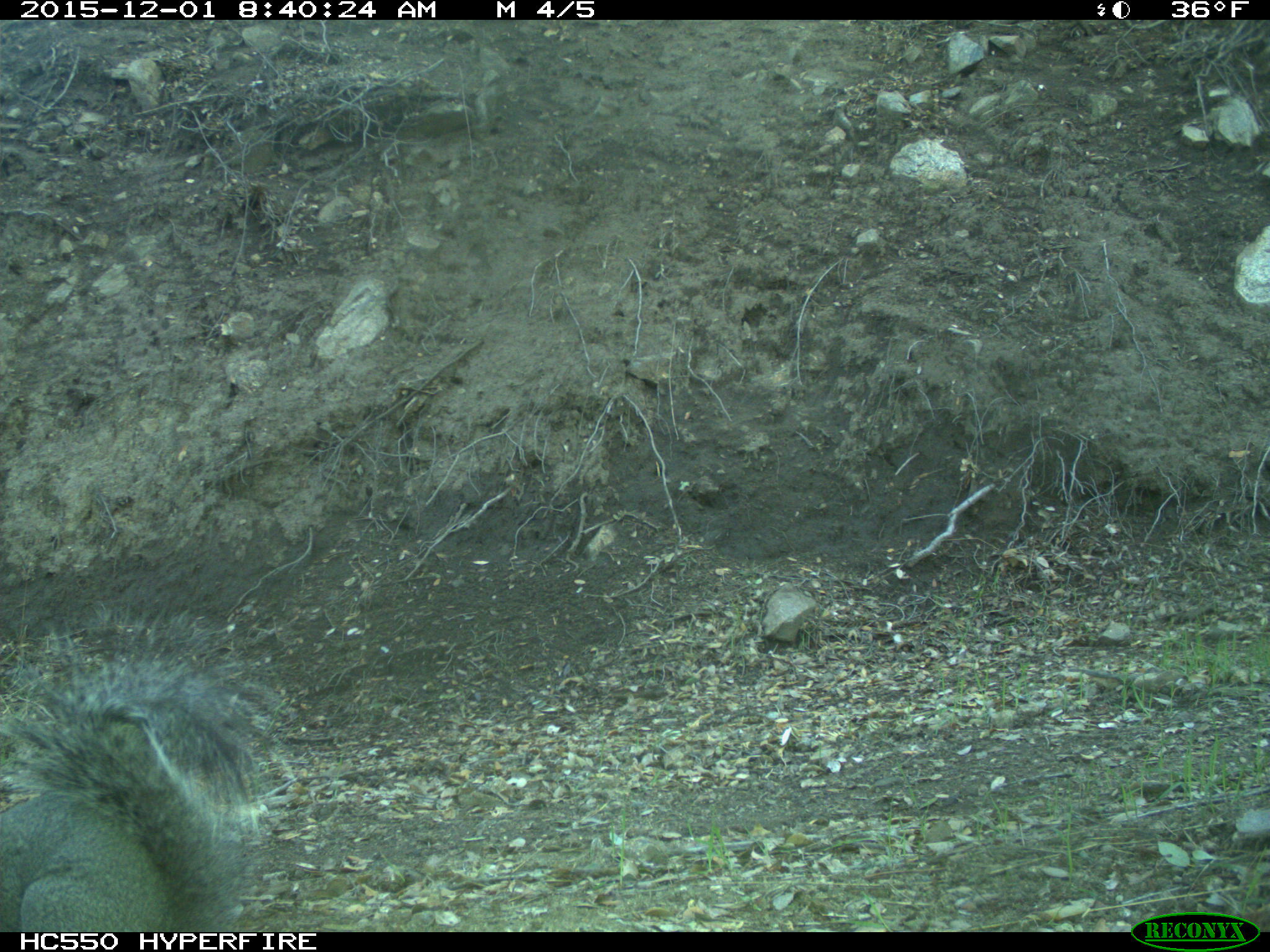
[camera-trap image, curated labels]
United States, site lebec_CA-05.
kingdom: Animalia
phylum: Chordata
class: Mammalia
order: Rodentia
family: Sciuridae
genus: Sciurus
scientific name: Sciurus carolinensis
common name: eastern gray squirrel